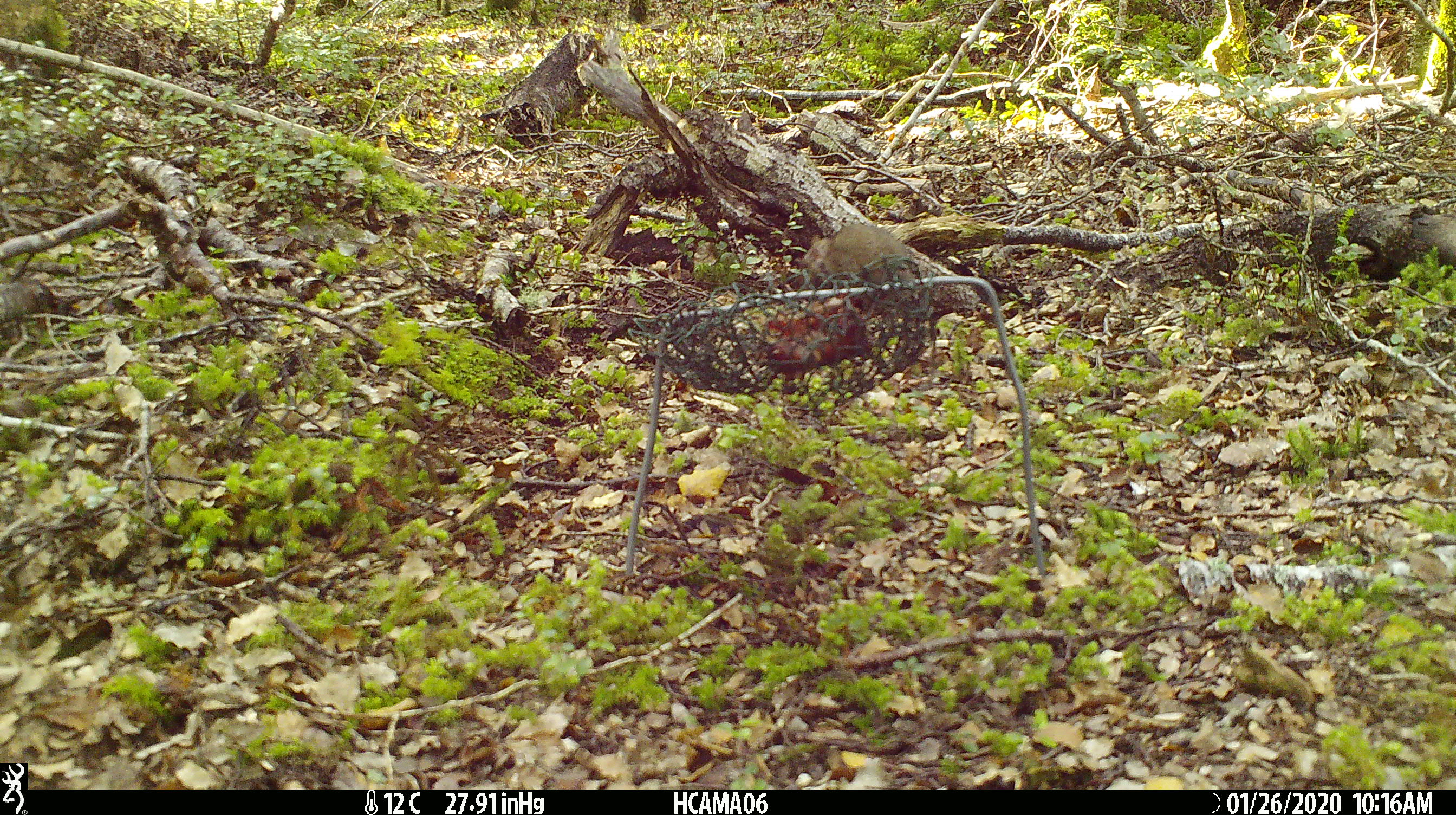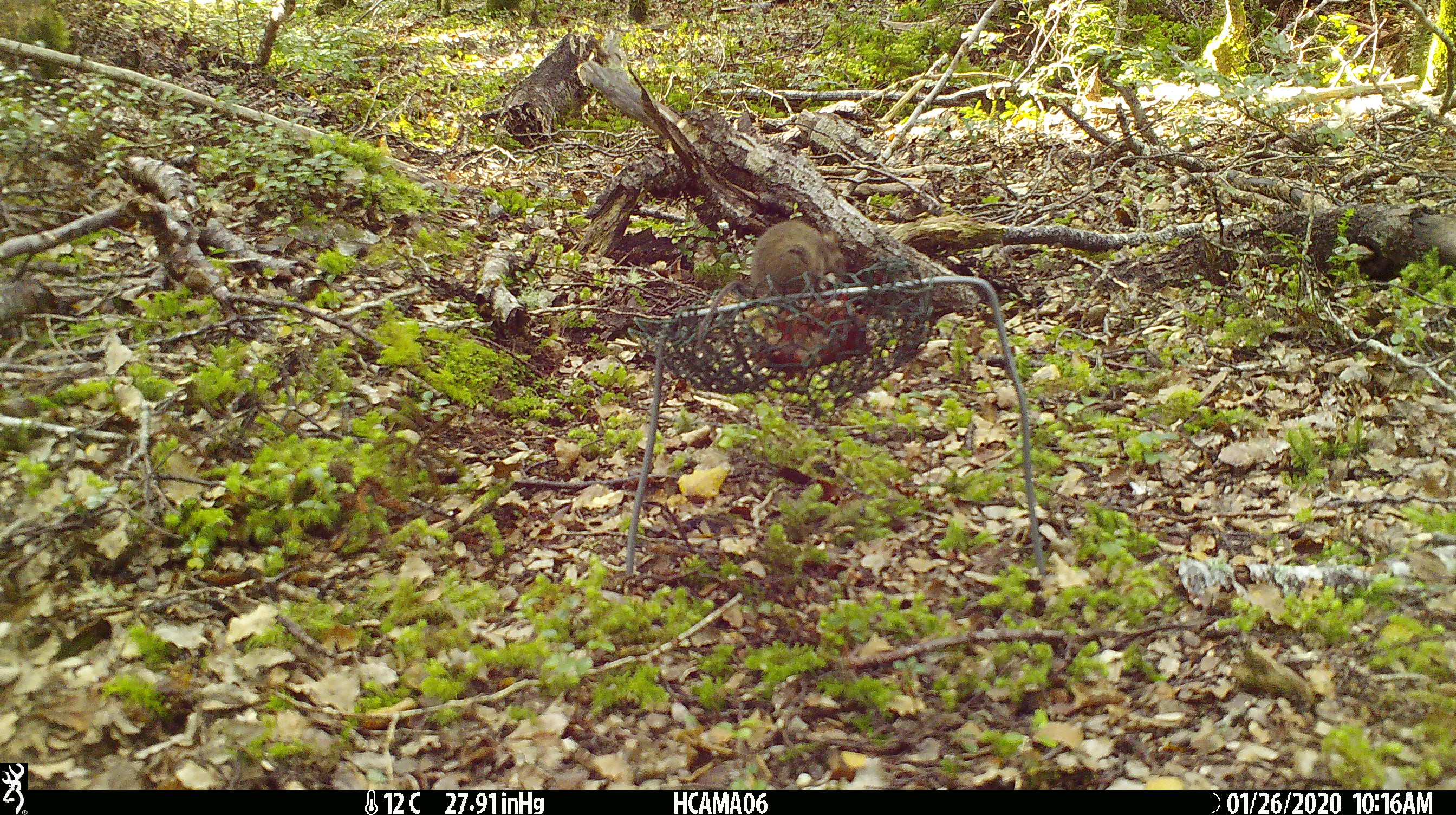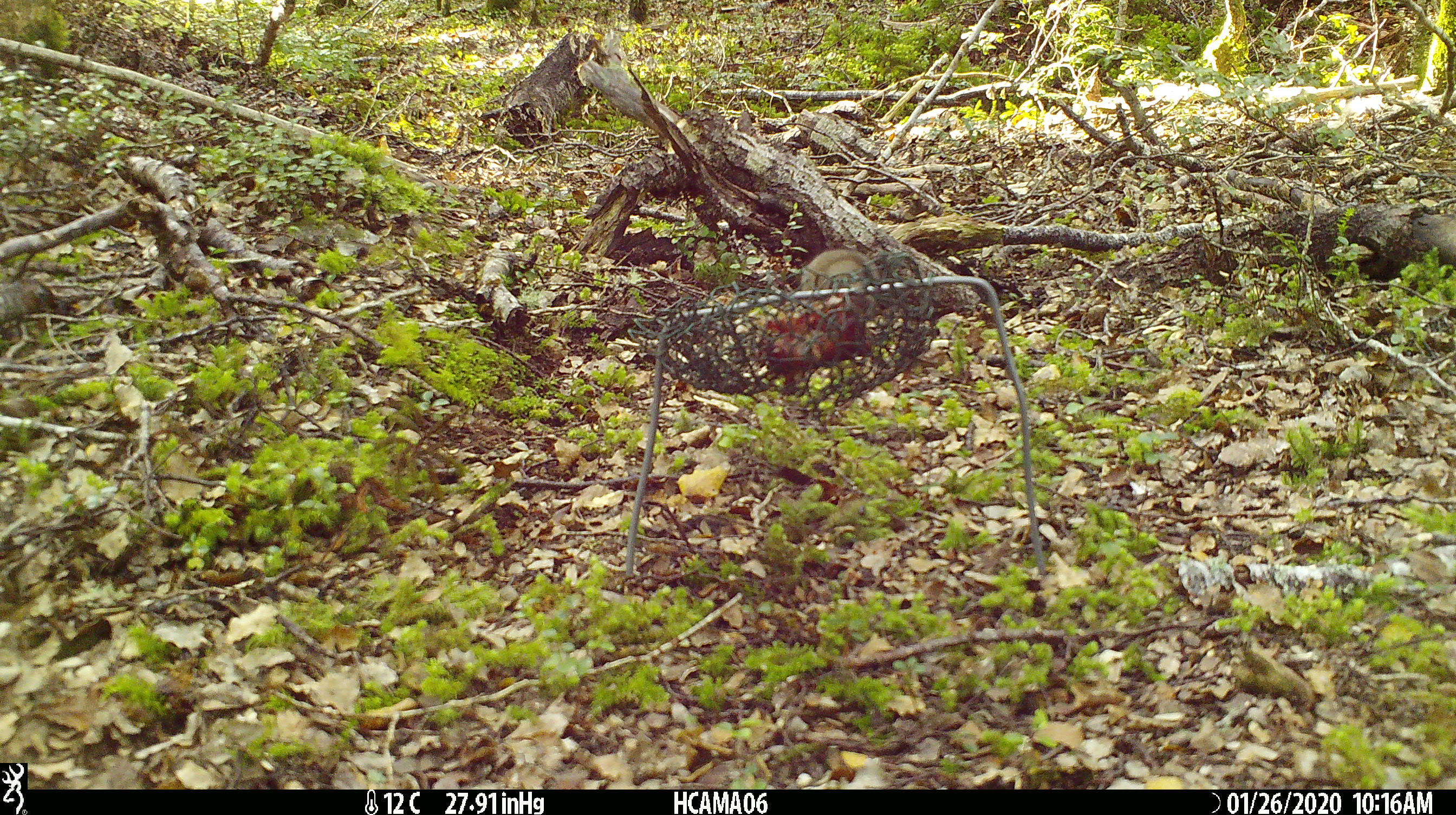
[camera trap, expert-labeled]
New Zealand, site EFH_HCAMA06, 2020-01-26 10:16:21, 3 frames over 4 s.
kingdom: Animalia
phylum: Chordata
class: Mammalia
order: Rodentia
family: Muridae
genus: Mus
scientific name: Mus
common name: mouse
Mouse (Mus).